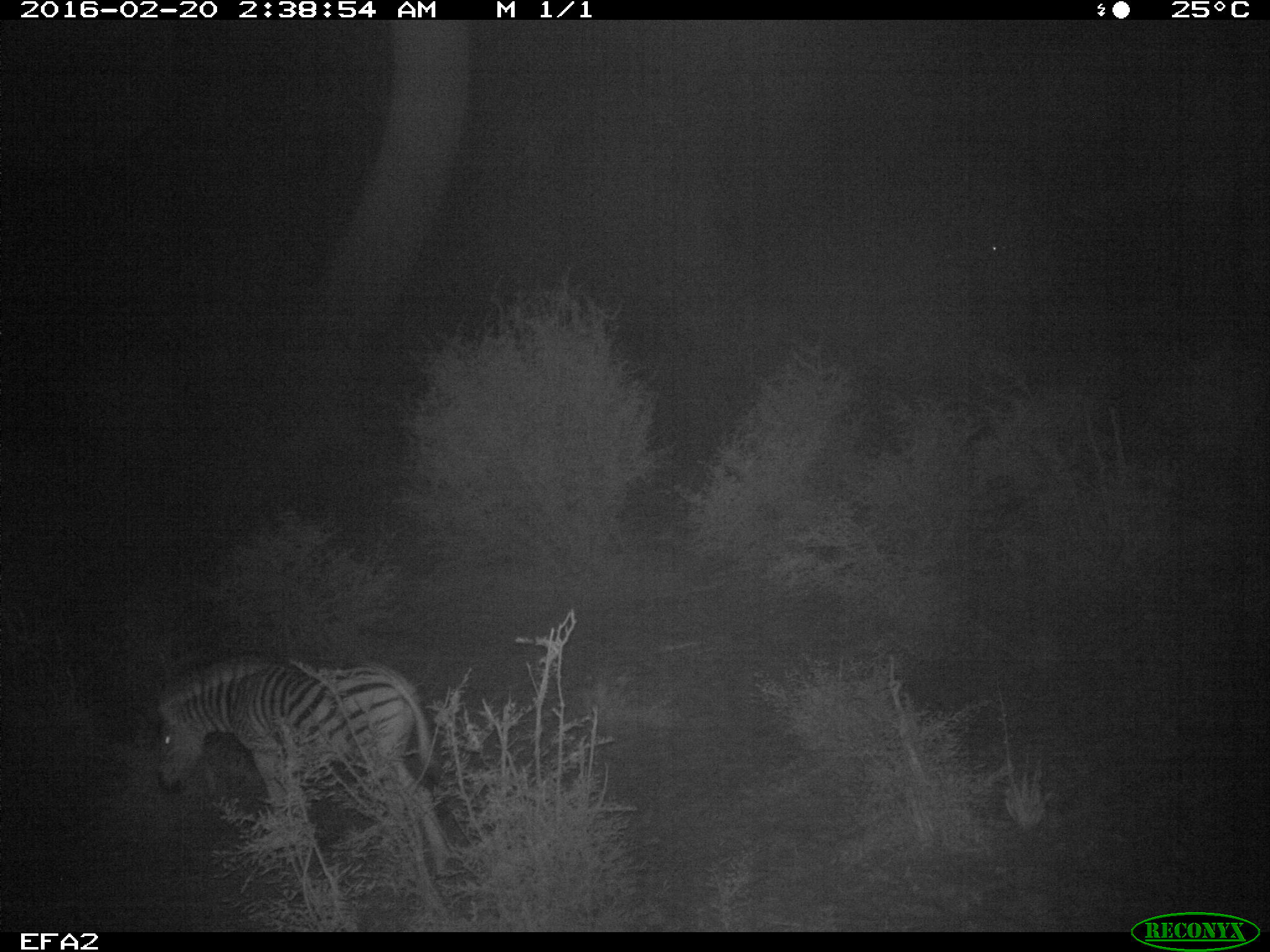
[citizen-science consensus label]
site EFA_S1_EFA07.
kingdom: Animalia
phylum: Chordata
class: Mammalia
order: Perissodactyla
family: Equidae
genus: Equus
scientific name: Equus quagga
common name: plains zebra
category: zebraplains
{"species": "zebraplains (plains zebra) (Equus quagga)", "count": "1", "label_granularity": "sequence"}